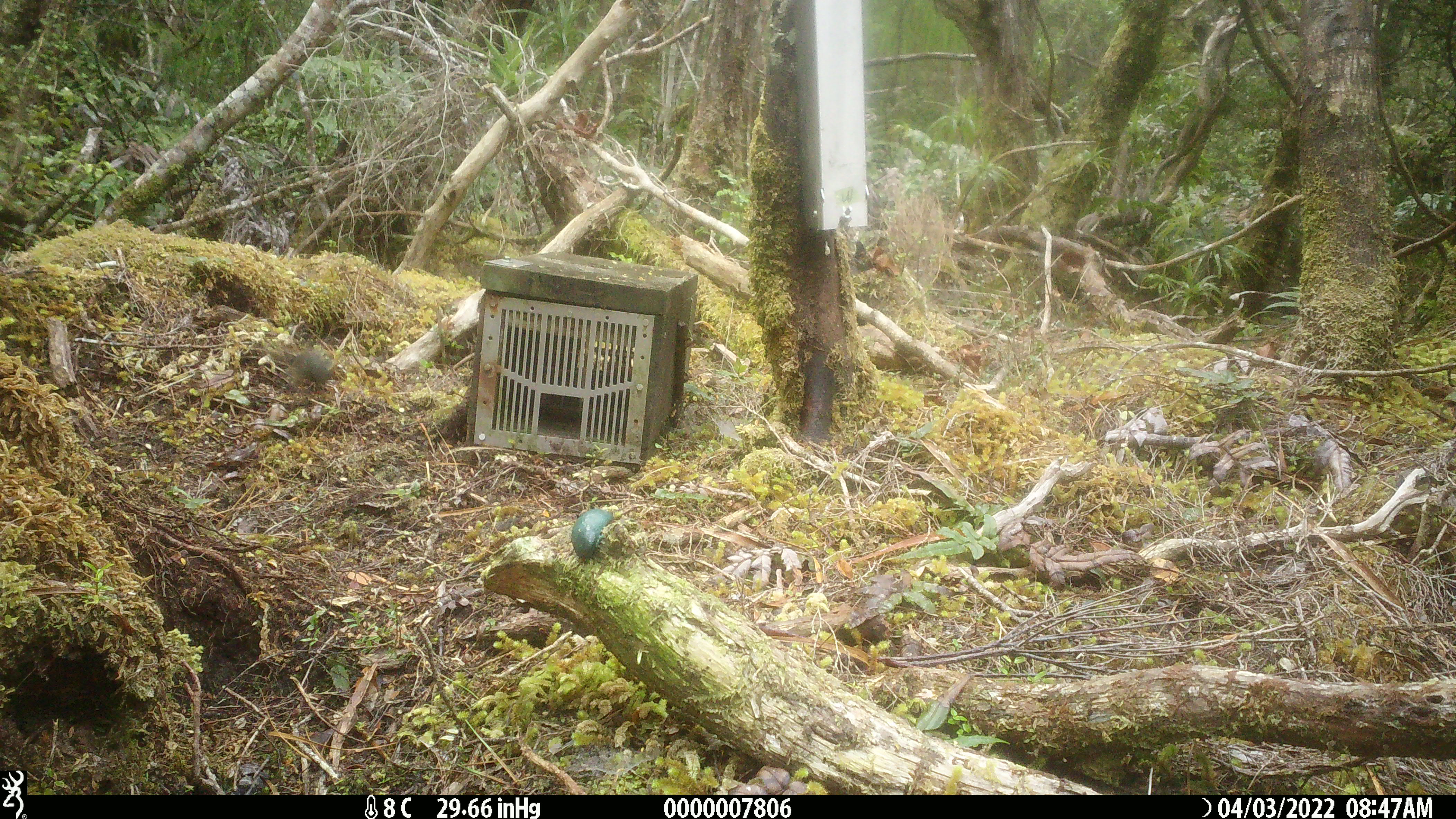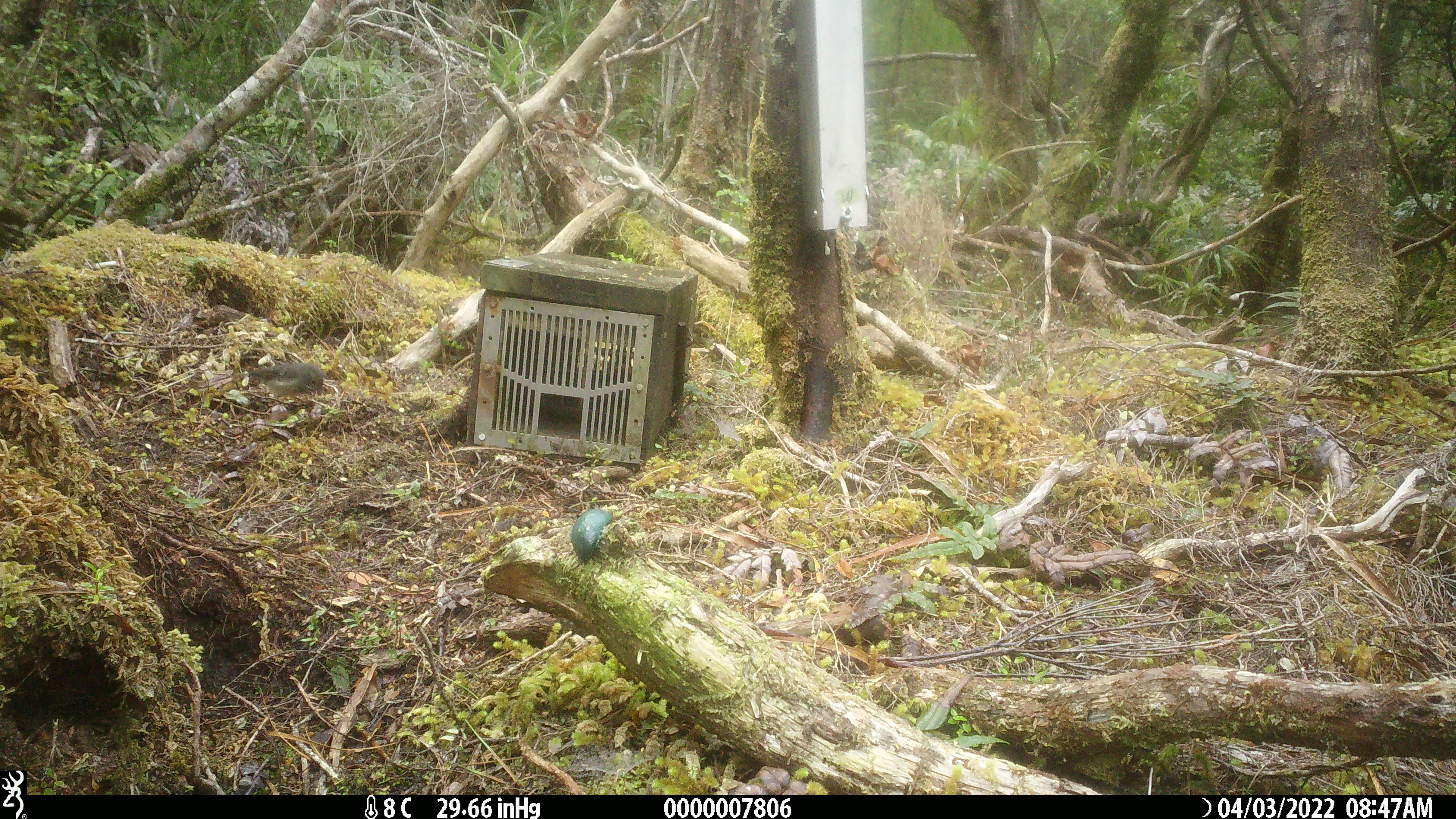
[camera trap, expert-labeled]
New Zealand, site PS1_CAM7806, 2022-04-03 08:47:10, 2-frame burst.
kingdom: Animalia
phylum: Chordata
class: Aves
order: Passeriformes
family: Petroicidae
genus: Petroica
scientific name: Petroica macrocephala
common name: tomtit